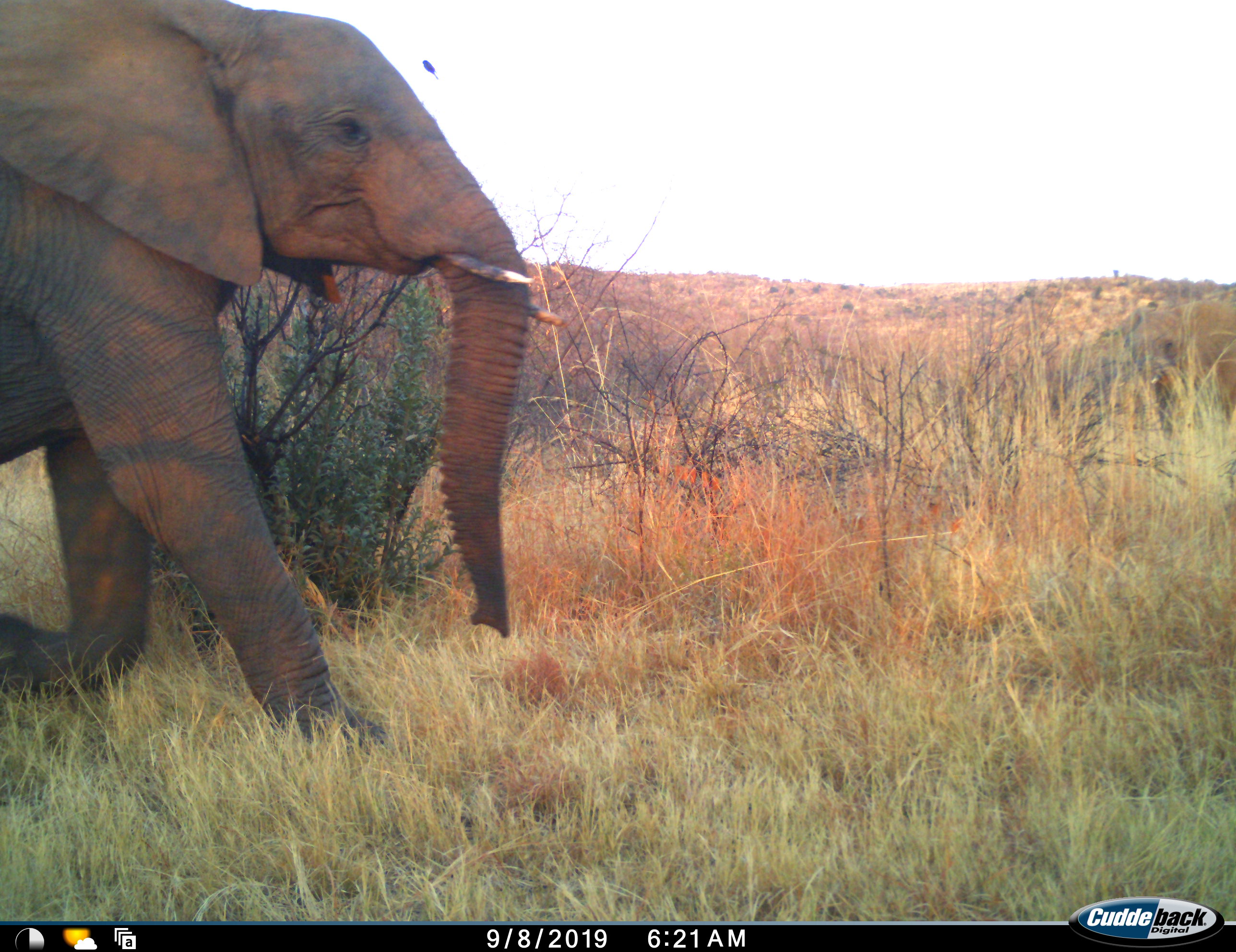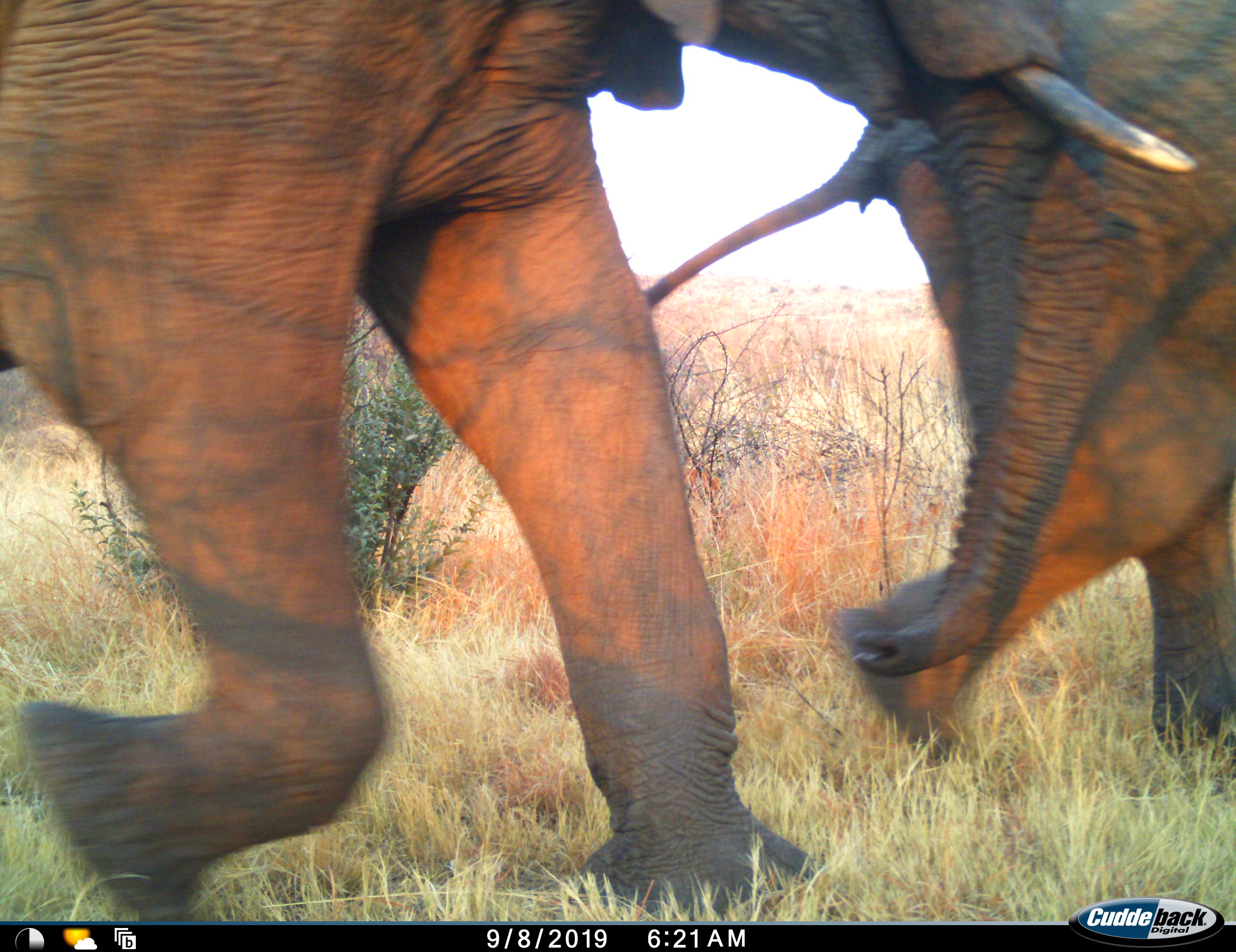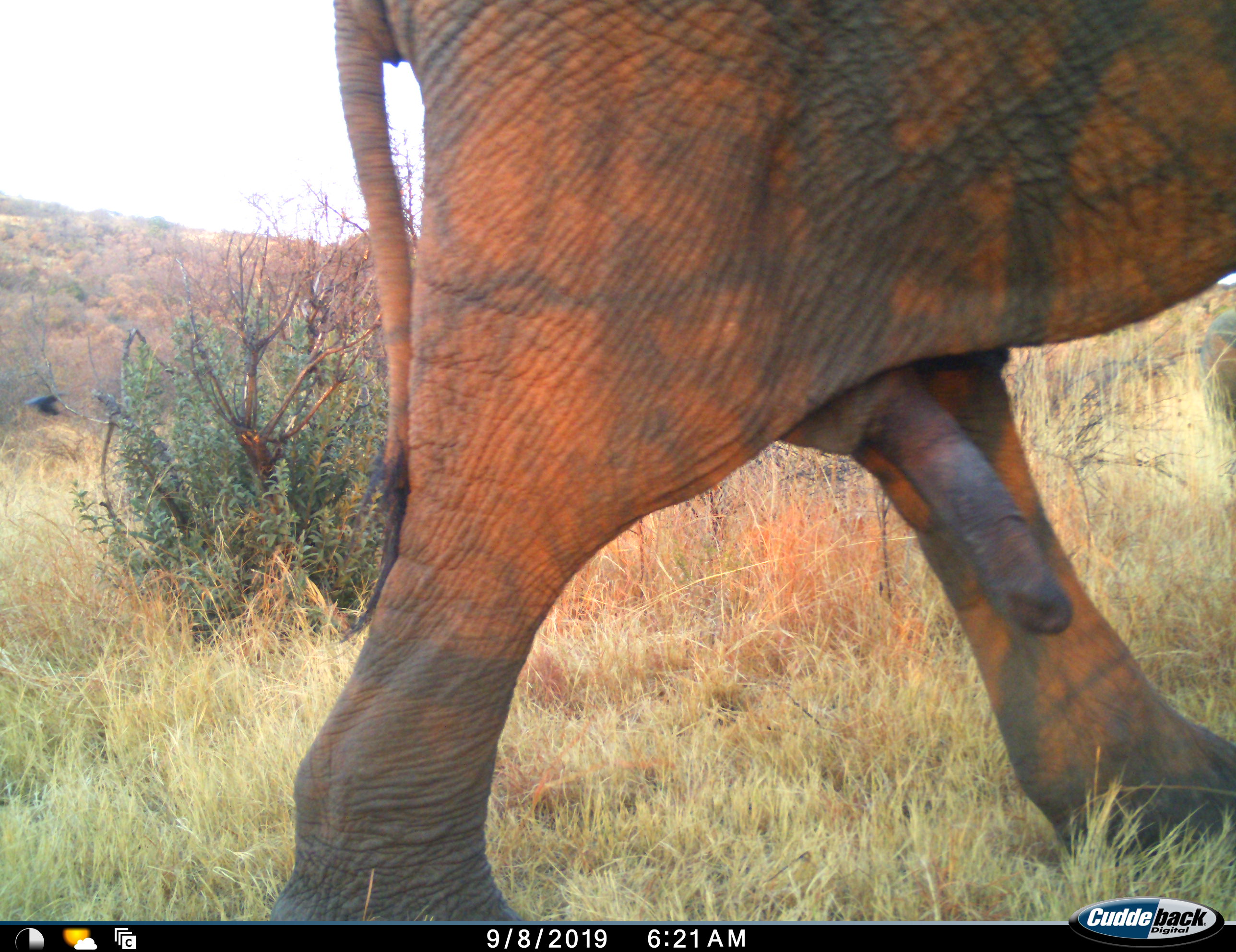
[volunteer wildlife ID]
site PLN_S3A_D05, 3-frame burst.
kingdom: Animalia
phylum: Chordata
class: Mammalia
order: Proboscidea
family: Elephantidae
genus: Loxodonta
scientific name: Loxodonta africana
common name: african bush elephant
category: elephant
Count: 2.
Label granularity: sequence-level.